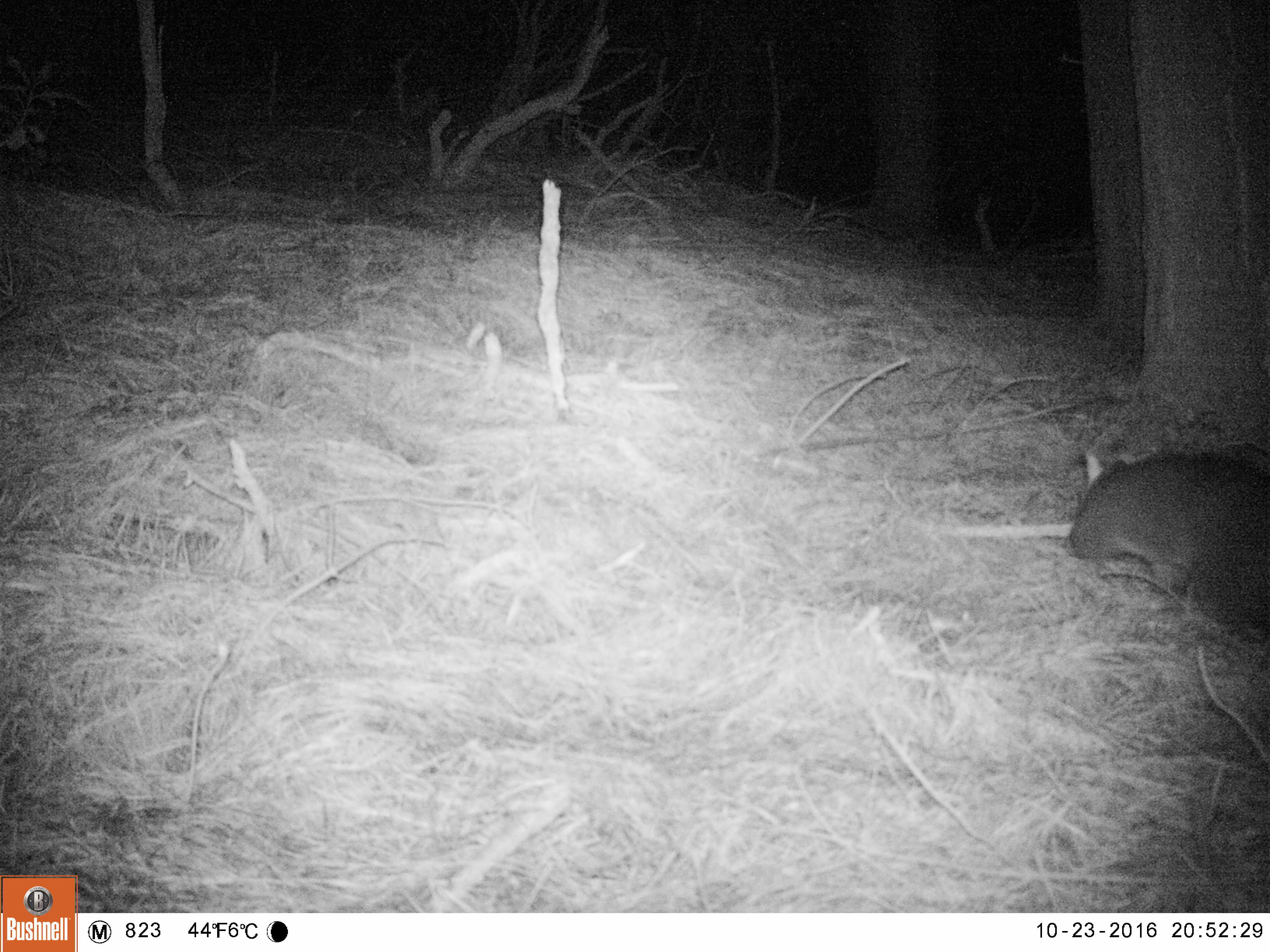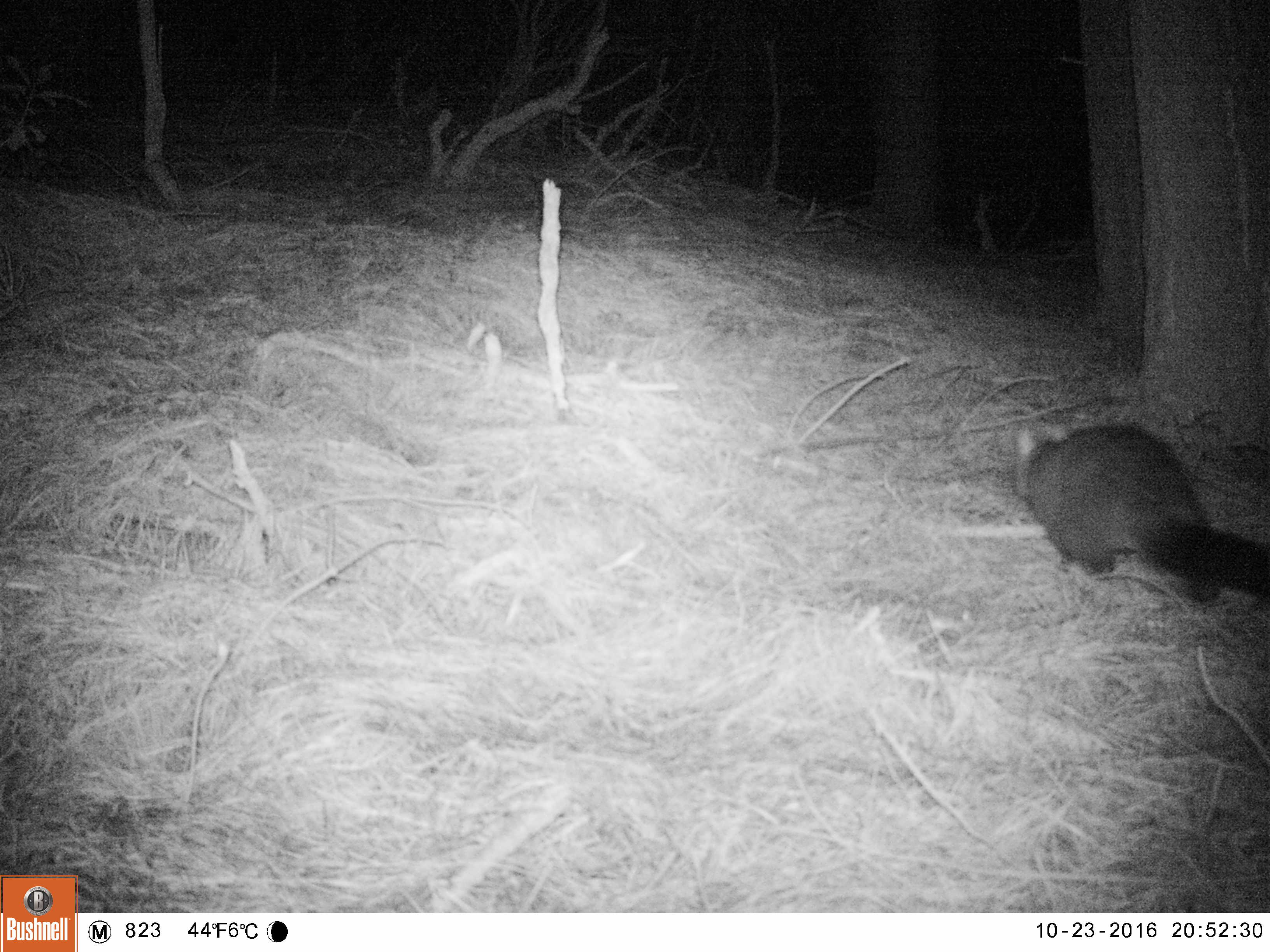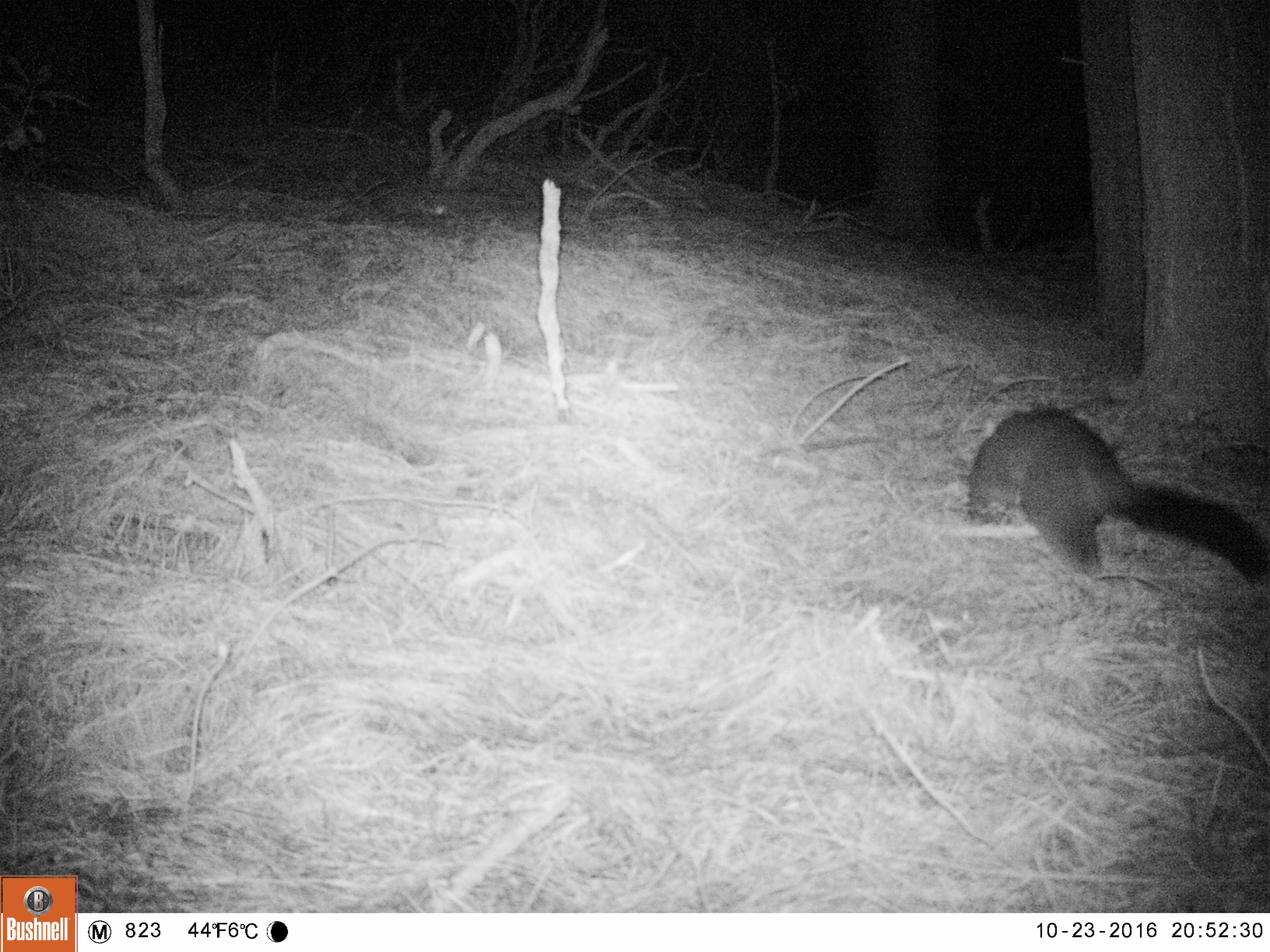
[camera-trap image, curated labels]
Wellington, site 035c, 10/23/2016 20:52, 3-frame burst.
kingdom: Animalia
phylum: Chordata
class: Mammalia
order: Didelphimorphia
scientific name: Didelphimorphia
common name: possum